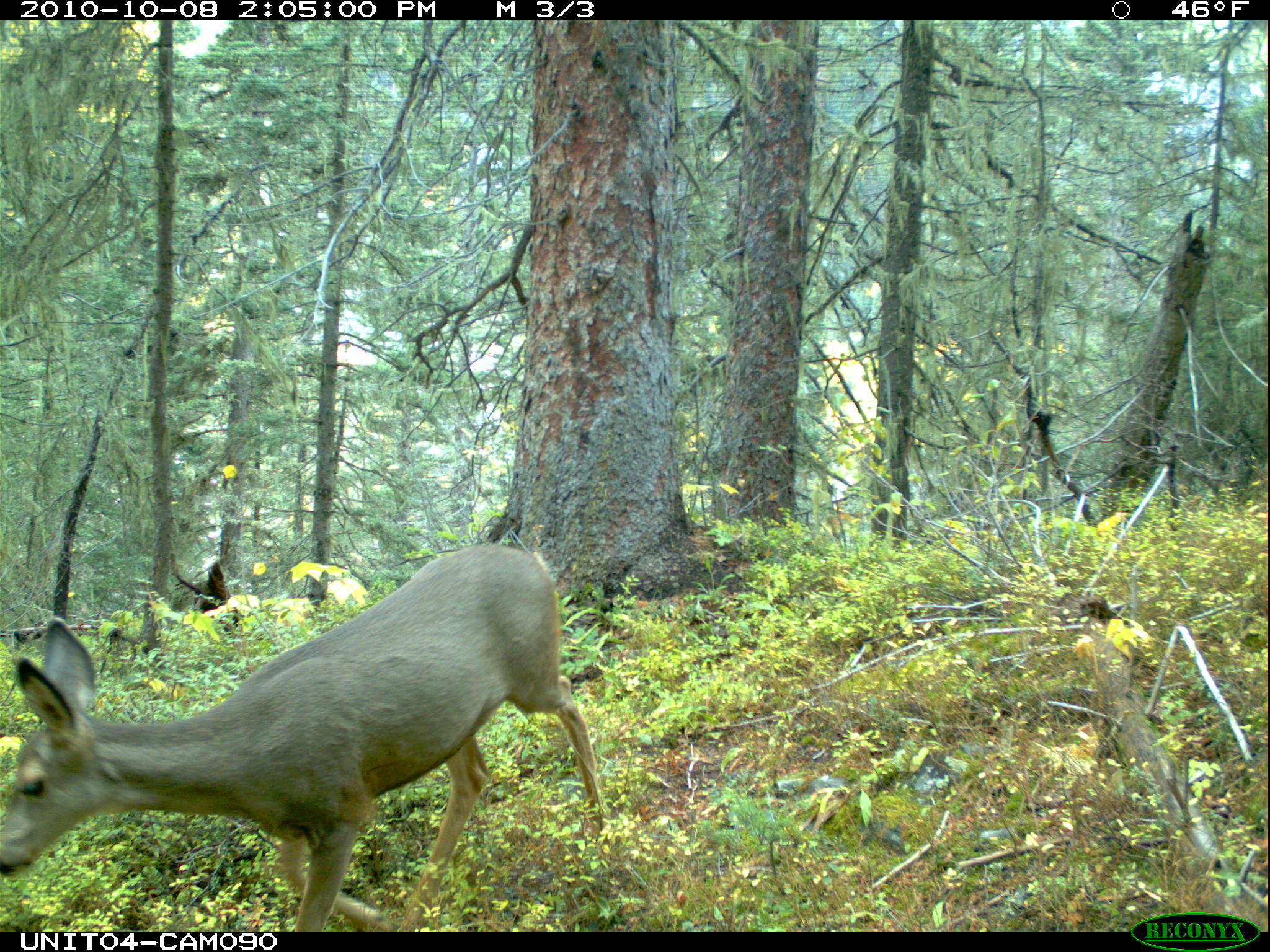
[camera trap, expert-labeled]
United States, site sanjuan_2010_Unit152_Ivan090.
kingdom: Animalia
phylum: Chordata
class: Mammalia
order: Artiodactyla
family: Cervidae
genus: Odocoileus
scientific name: Odocoileus hemionus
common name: mule deer